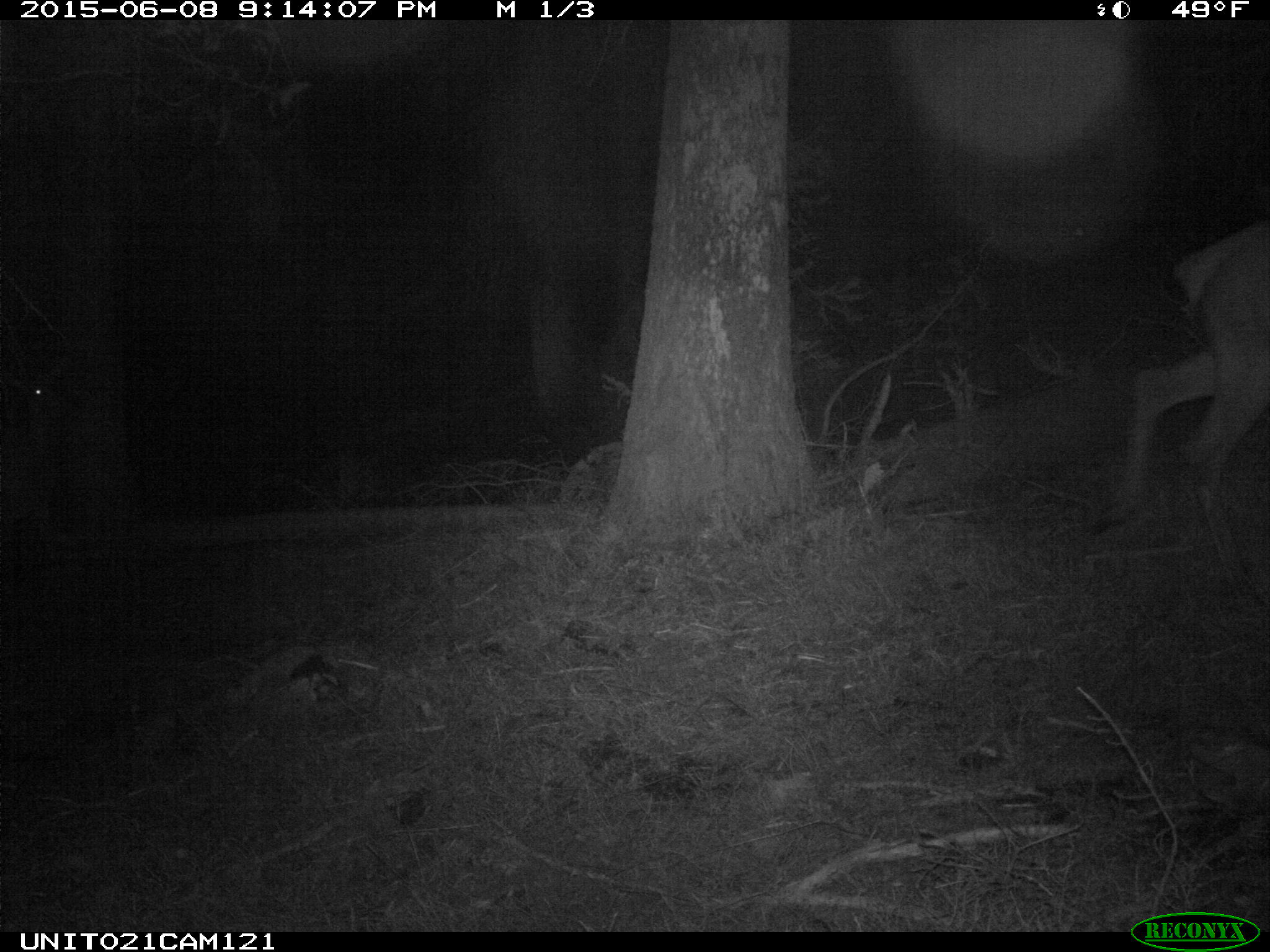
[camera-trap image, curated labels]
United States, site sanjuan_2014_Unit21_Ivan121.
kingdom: Animalia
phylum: Chordata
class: Mammalia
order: Artiodactyla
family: Cervidae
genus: Cervus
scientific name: Cervus elaphus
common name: red deer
Cervus elaphus (red deer).